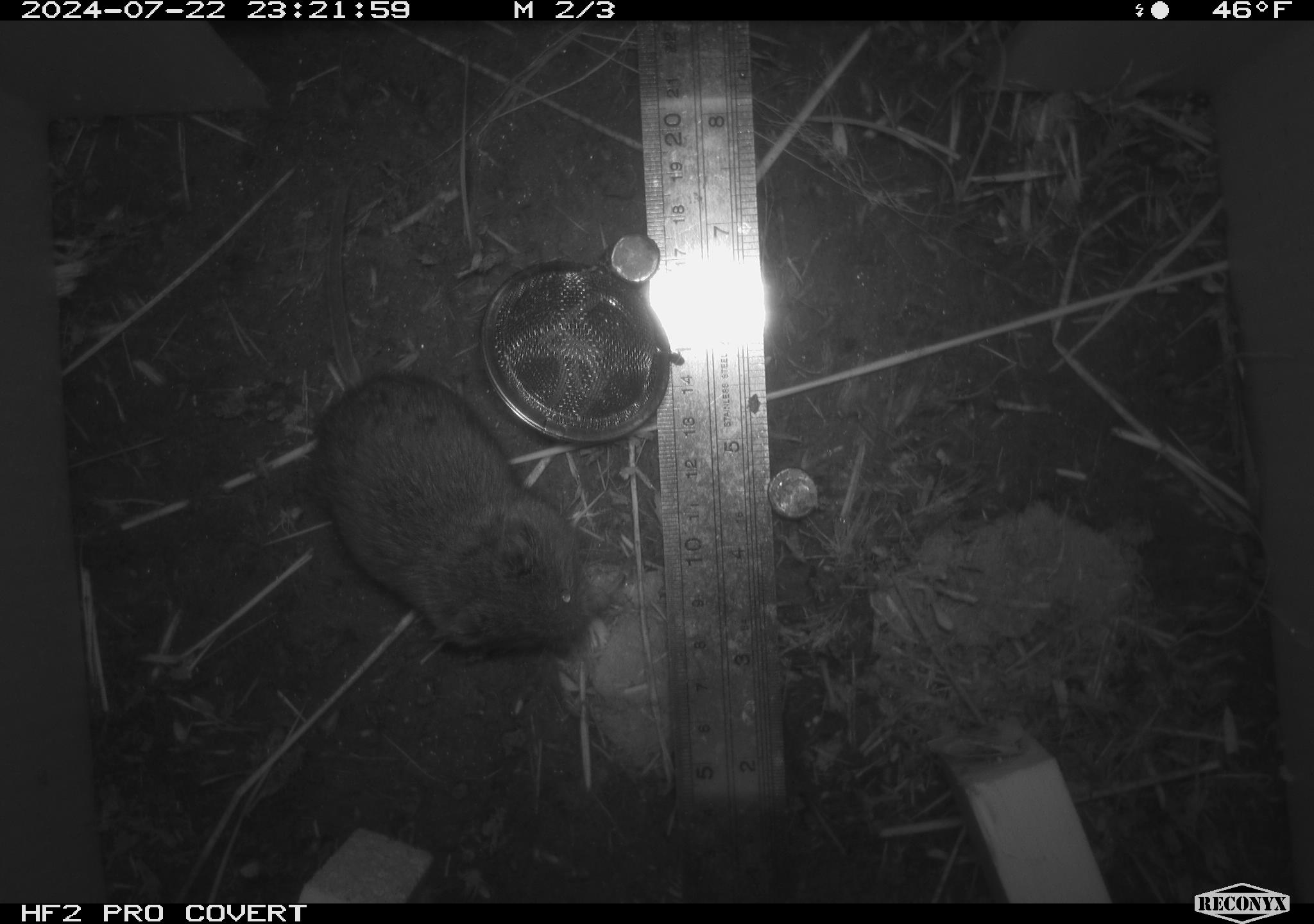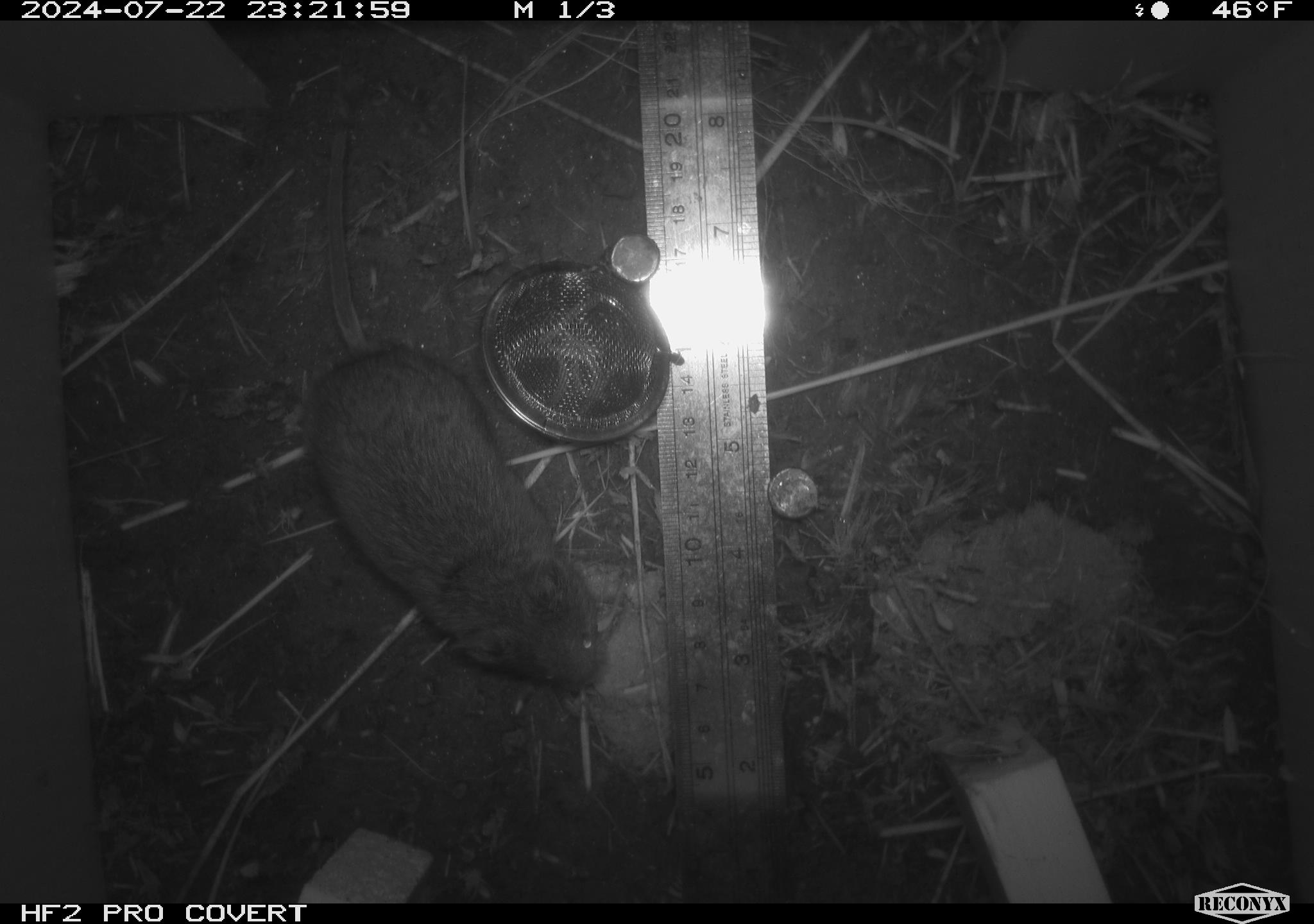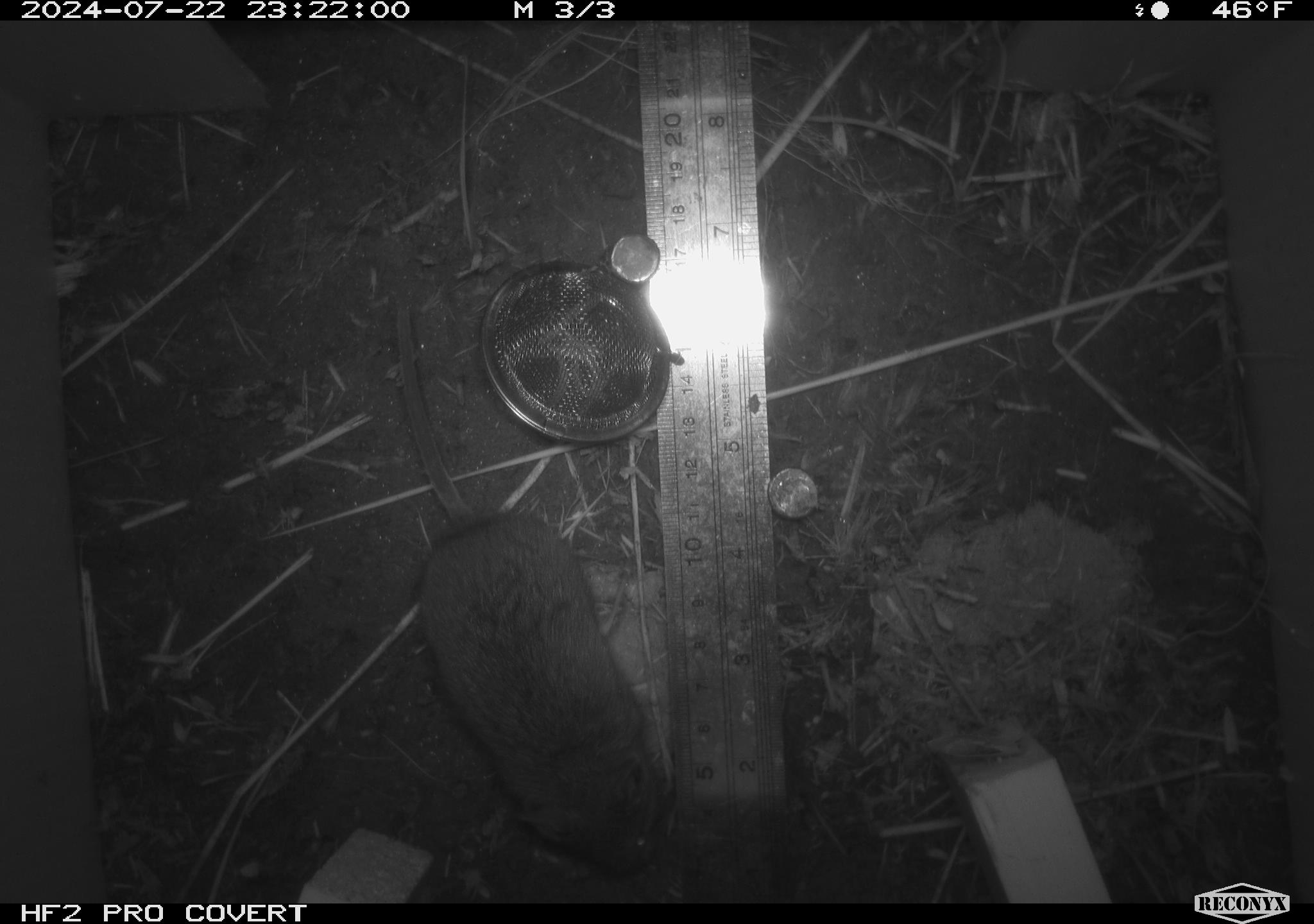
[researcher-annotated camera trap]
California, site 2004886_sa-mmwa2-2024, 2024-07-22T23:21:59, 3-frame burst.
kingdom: Animalia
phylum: Chordata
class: Mammalia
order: Rodentia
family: Cricetidae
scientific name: Arvicolinae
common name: voles, lemmings, and muskrats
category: arvicolinae subfamily